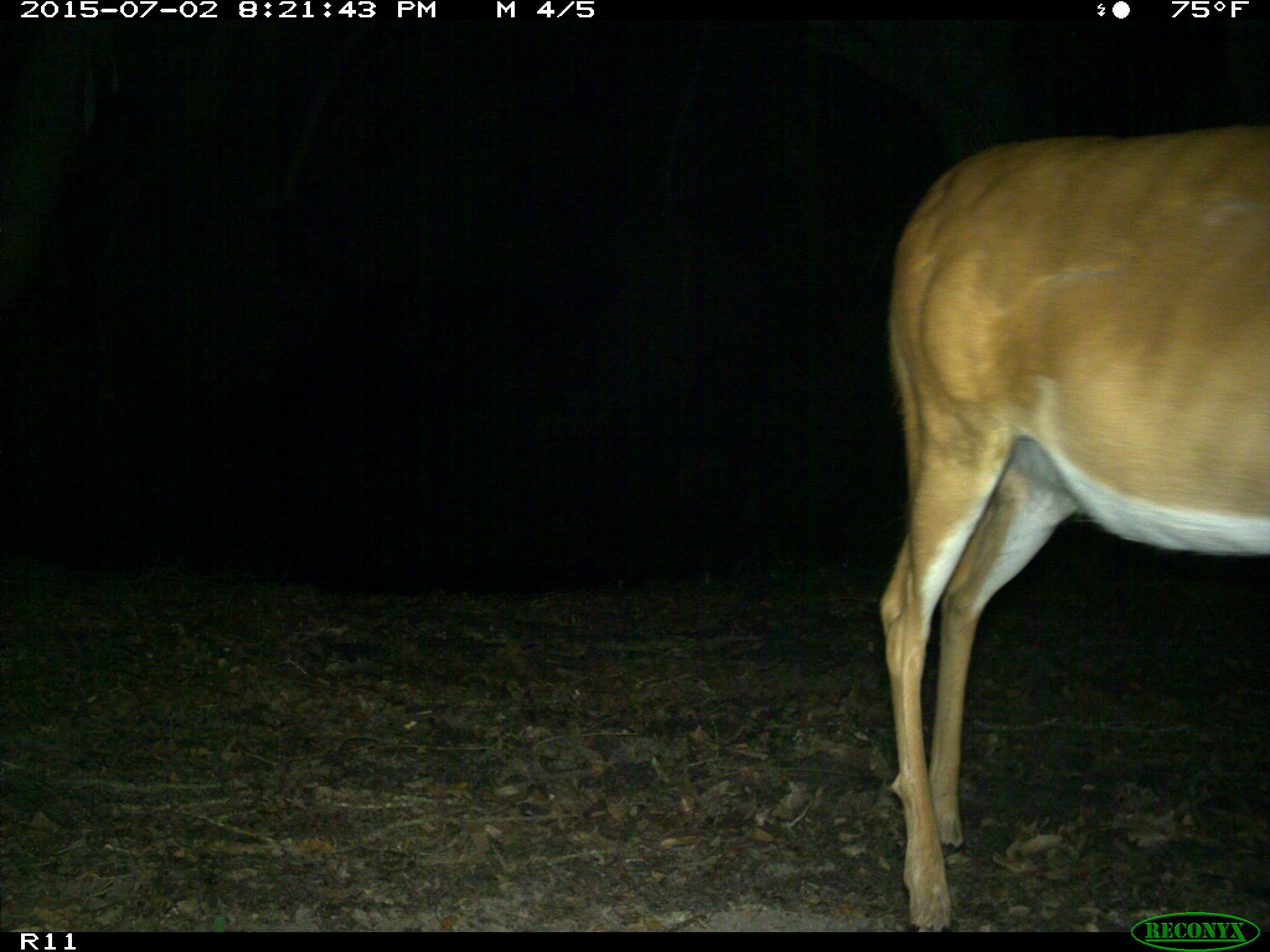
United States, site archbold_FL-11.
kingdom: Animalia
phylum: Chordata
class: Mammalia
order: Artiodactyla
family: Cervidae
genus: Odocoileus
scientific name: Odocoileus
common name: deer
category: unidentified deer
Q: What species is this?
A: Unidentified deer (deer) (Odocoileus).